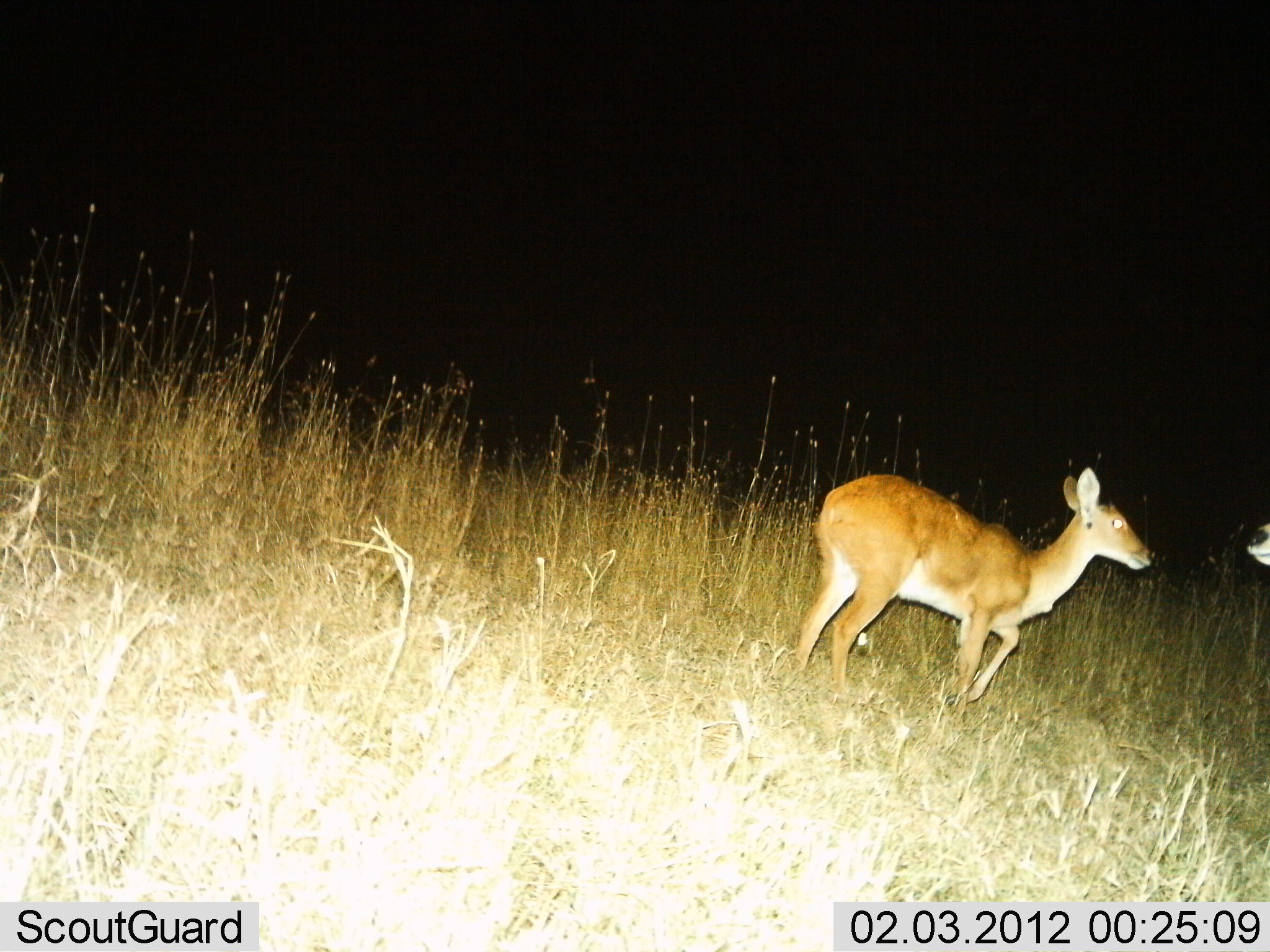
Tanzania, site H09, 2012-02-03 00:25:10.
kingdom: Animalia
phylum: Chordata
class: Mammalia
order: Artiodactyla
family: Bovidae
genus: Redunca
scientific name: Redunca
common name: reedbuck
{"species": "reedbuck (Redunca)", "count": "2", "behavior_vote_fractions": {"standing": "64%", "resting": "0%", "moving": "43%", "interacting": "0%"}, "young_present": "0%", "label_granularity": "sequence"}